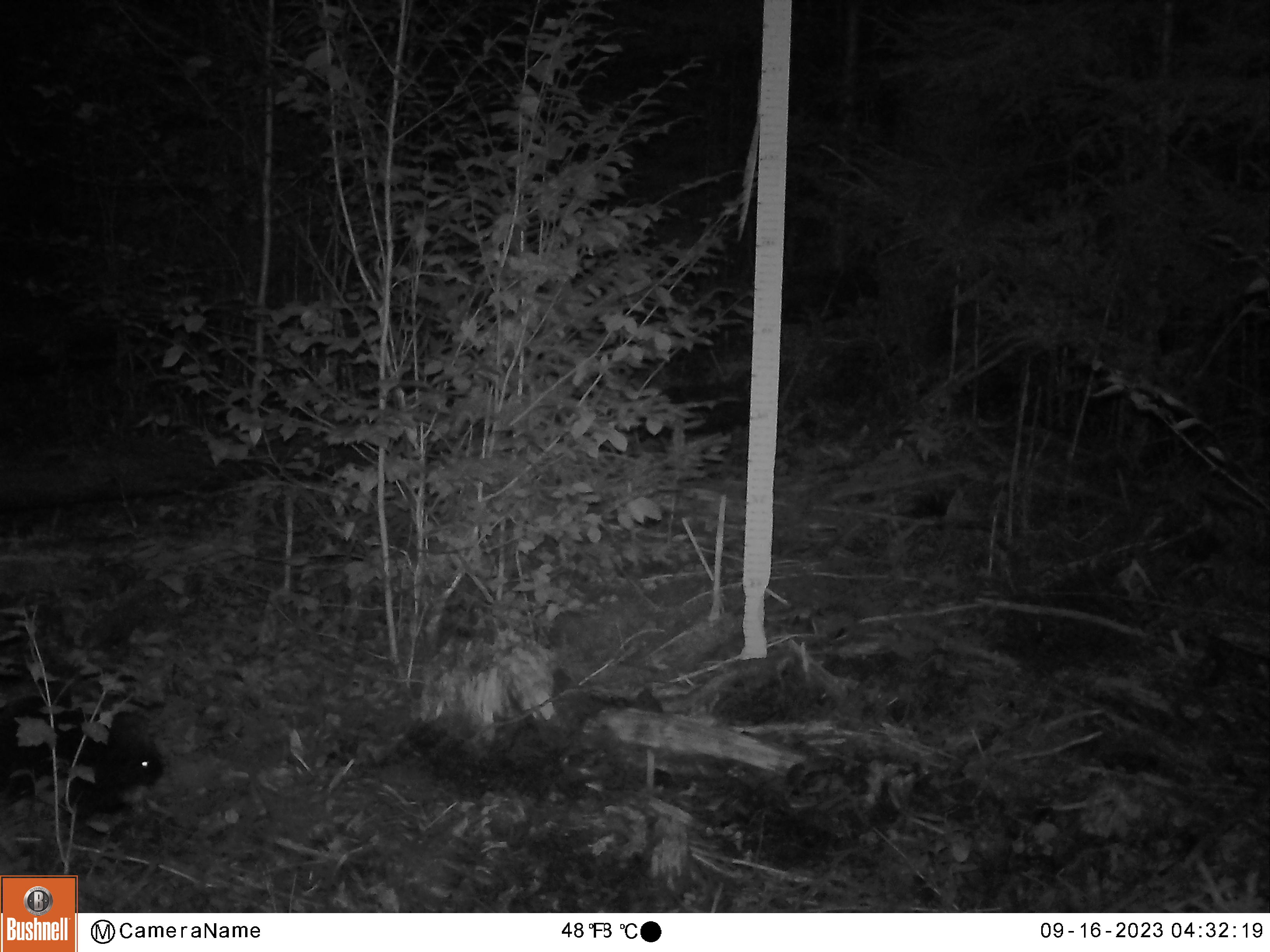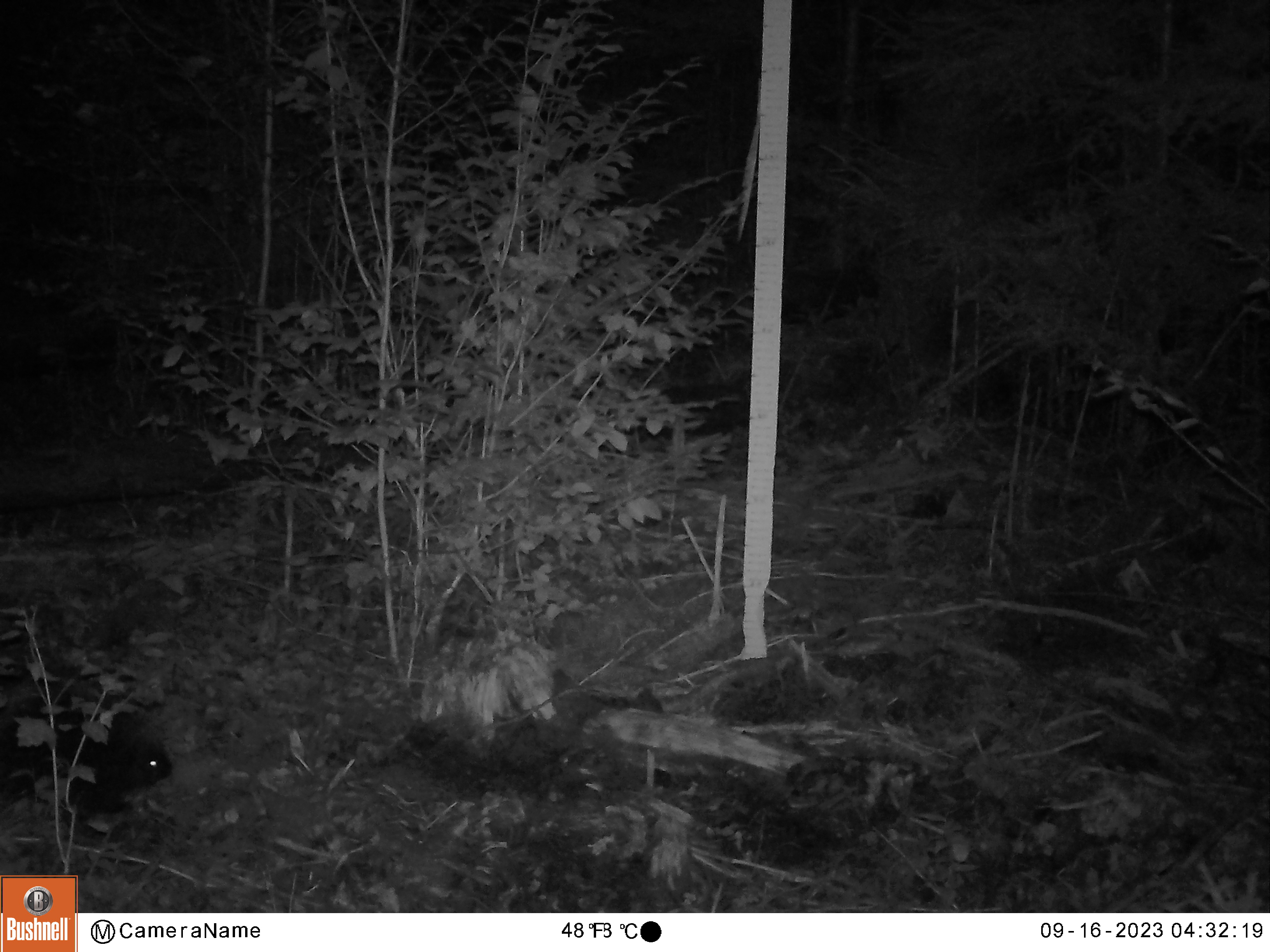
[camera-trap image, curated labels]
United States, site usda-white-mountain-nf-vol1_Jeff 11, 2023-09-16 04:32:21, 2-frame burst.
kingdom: Animalia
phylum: Chordata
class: Mammalia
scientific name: Mammalia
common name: mammal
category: mammal sp.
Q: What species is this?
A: Mammal sp. (mammal) (Mammalia).